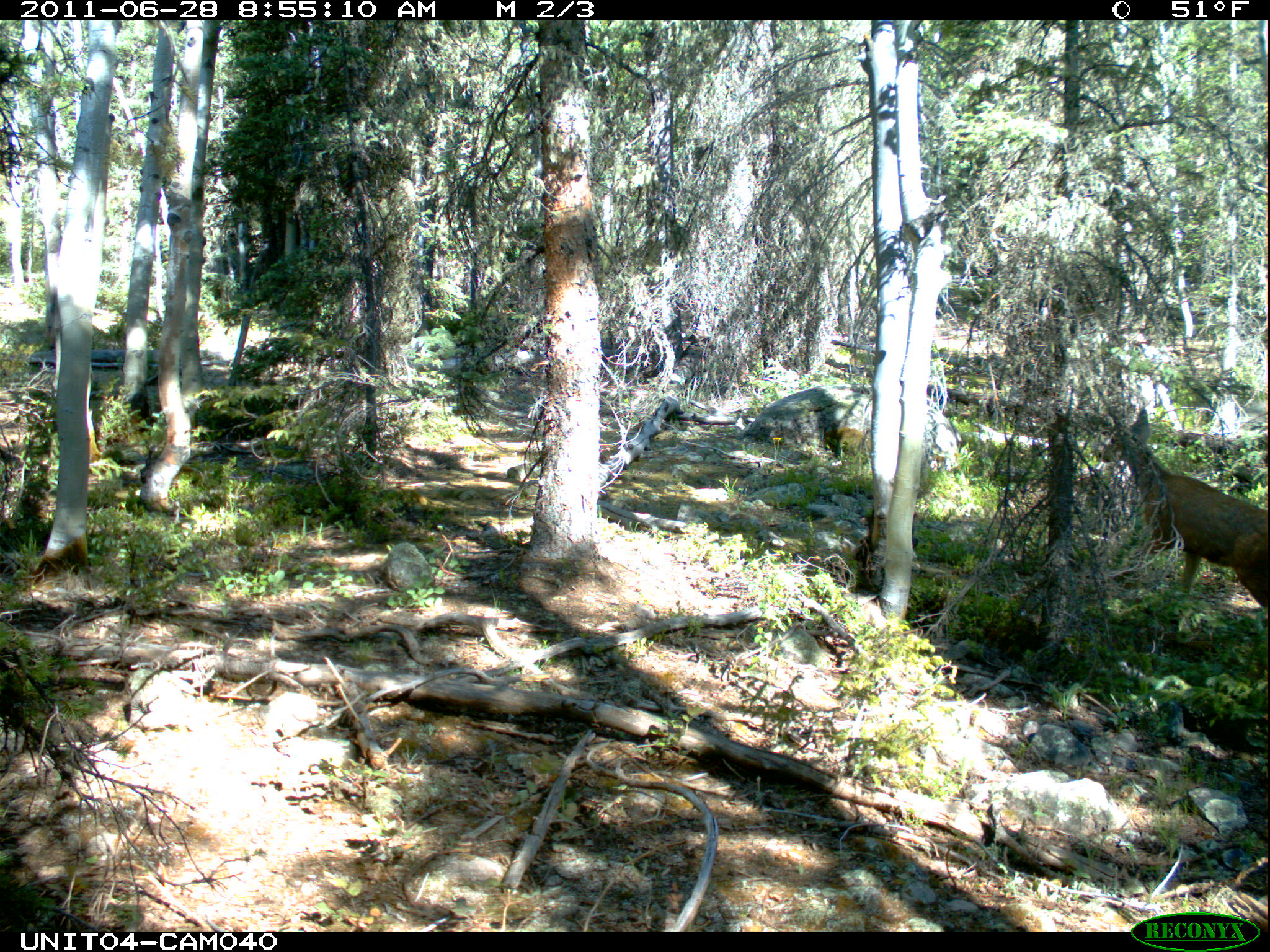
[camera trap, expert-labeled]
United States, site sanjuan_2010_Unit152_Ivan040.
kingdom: Animalia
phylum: Chordata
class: Mammalia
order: Artiodactyla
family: Cervidae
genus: Odocoileus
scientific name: Odocoileus hemionus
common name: mule deer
Odocoileus hemionus (mule deer).